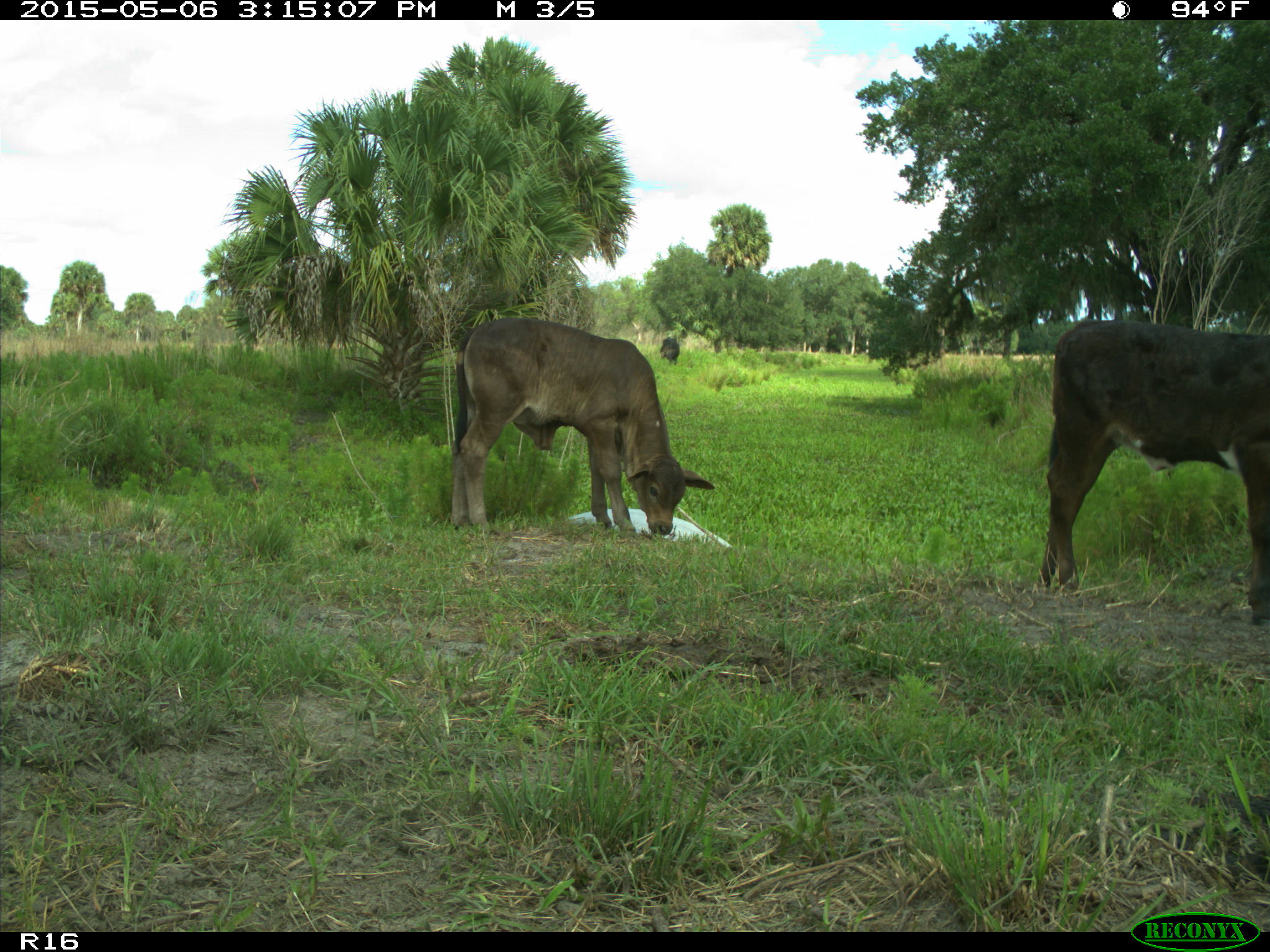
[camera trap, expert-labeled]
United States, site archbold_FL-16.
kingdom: Animalia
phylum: Chordata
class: Mammalia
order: Artiodactyla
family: Bovidae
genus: Bos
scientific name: Bos taurus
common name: domestic cow